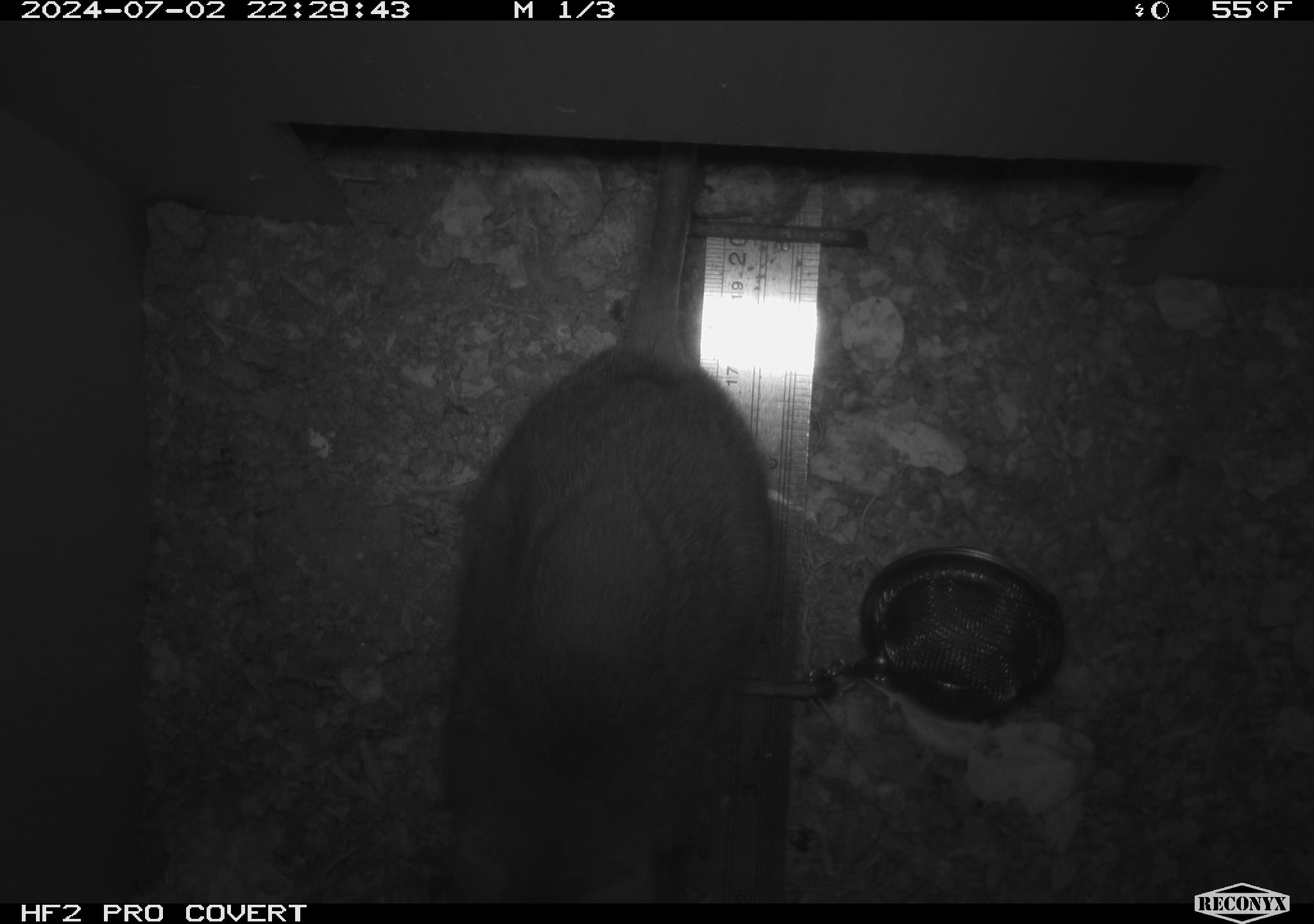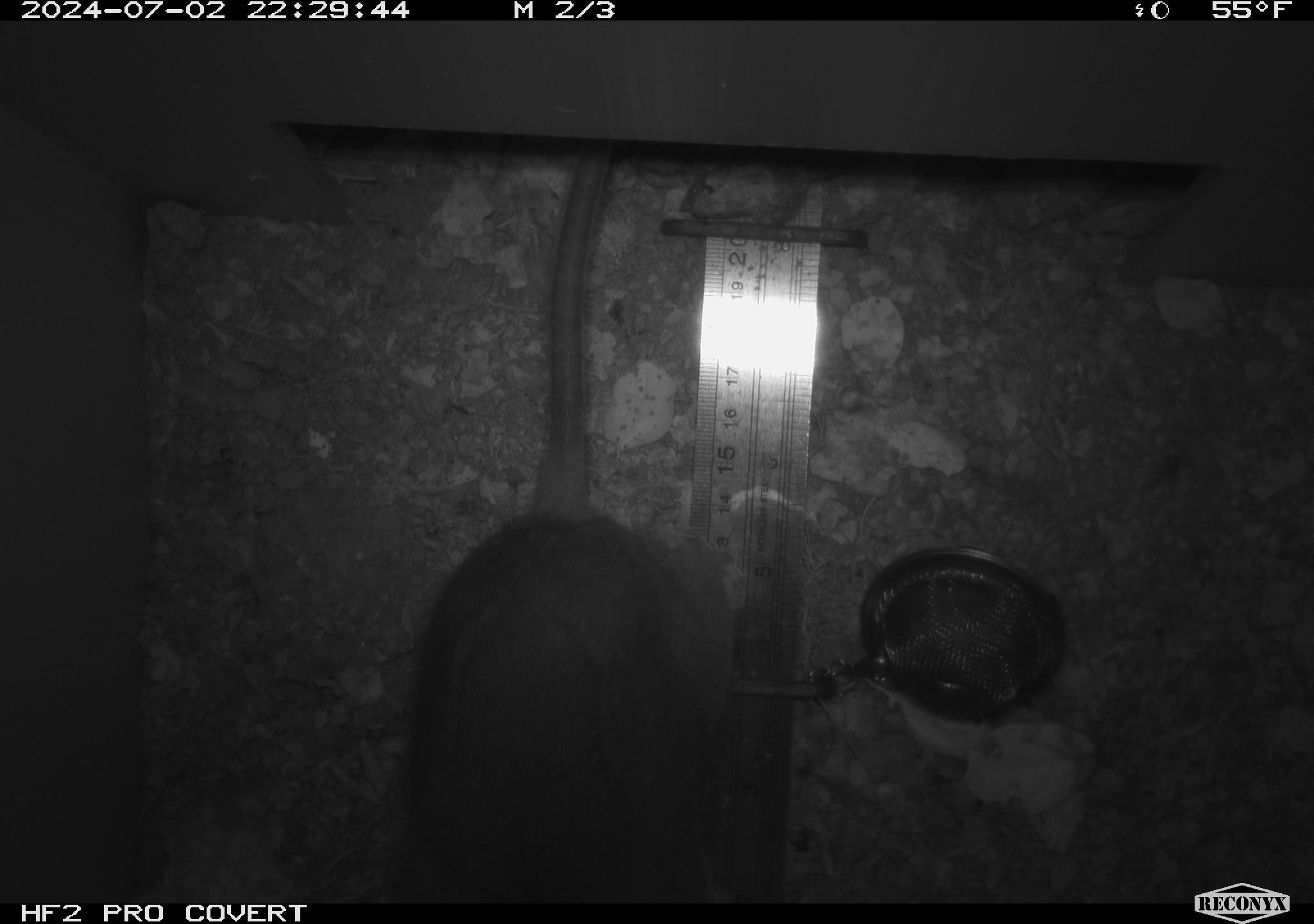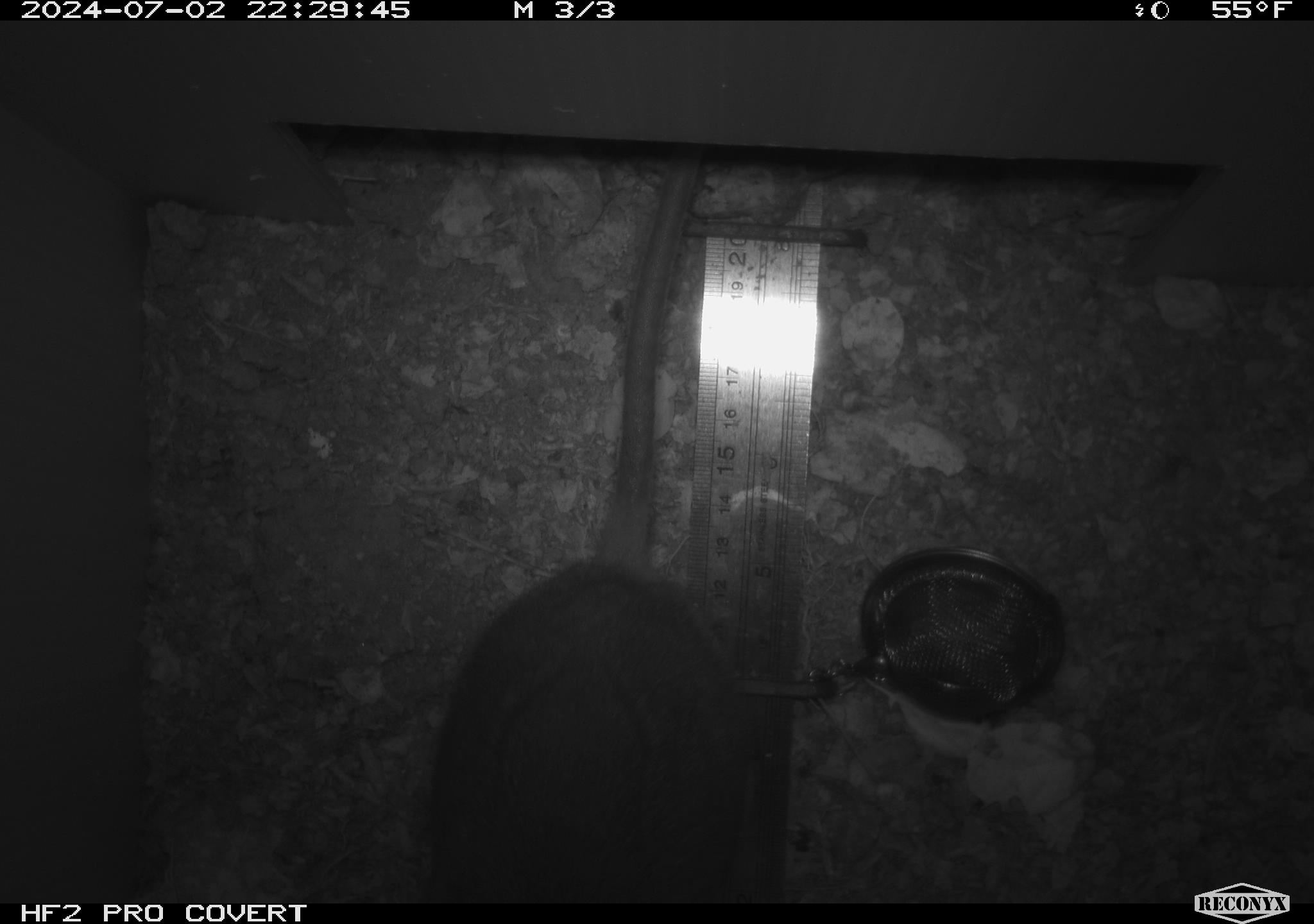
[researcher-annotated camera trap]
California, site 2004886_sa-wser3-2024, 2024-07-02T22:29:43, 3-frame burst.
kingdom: Animalia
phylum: Chordata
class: Mammalia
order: Rodentia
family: Cricetidae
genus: Neotoma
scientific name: Neotoma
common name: pack rat or woodrat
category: neotoma species